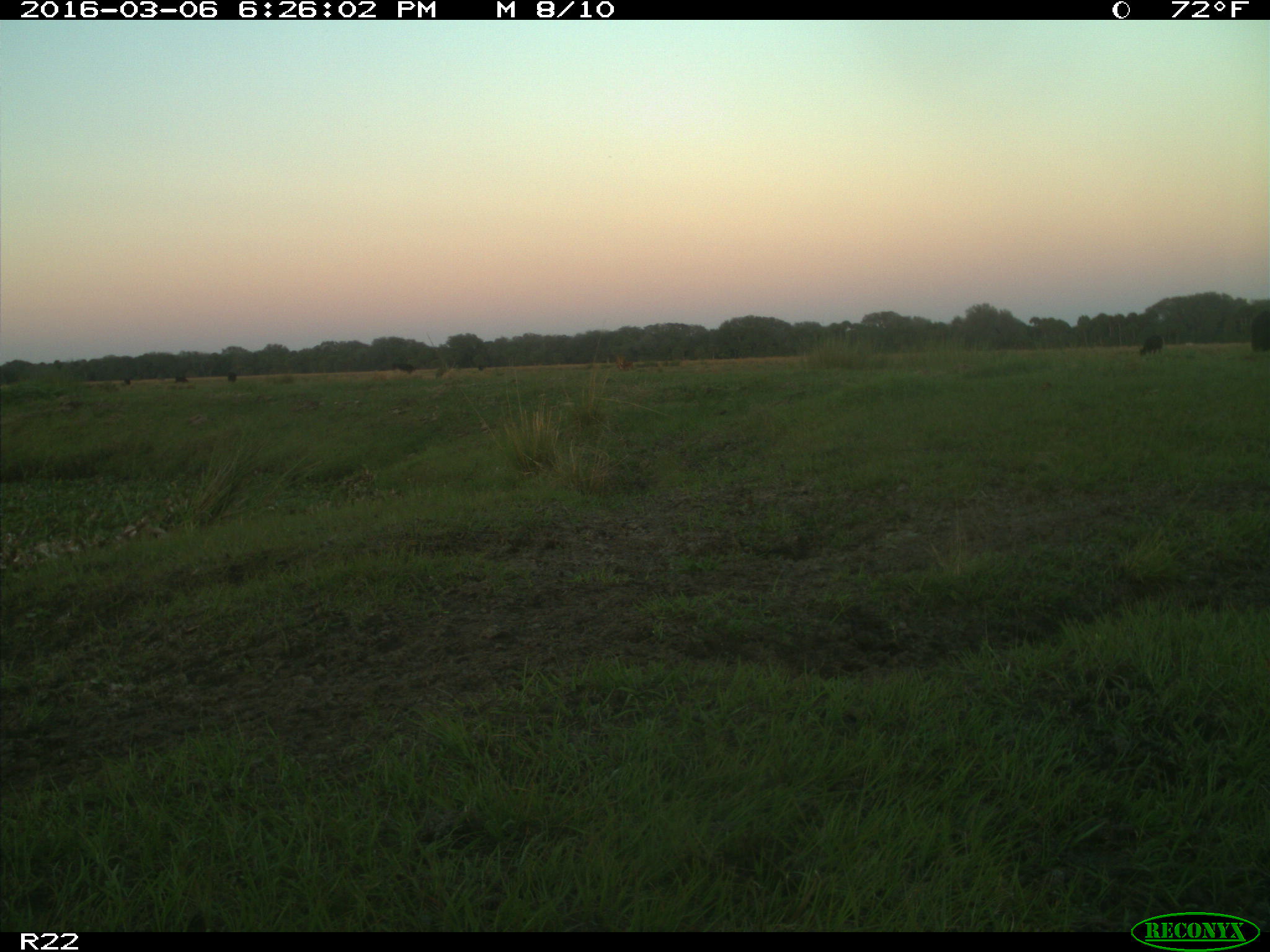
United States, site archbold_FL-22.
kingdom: Animalia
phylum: Chordata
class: Mammalia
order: Artiodactyla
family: Bovidae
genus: Bos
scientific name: Bos taurus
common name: domestic cow